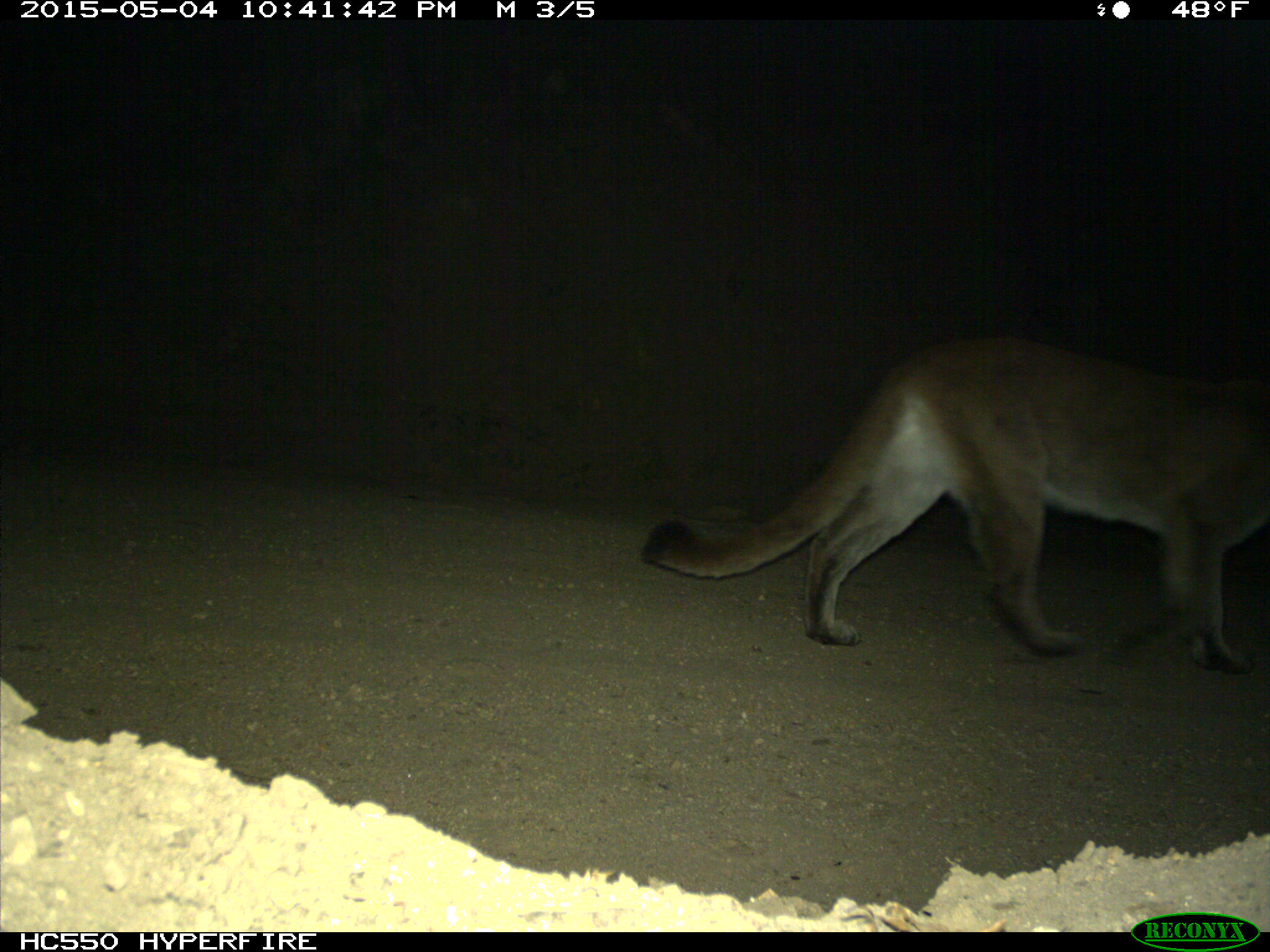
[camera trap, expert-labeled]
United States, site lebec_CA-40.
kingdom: Animalia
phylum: Chordata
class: Mammalia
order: Artiodactyla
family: Bovidae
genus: Bos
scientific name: Bos taurus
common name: domestic cow